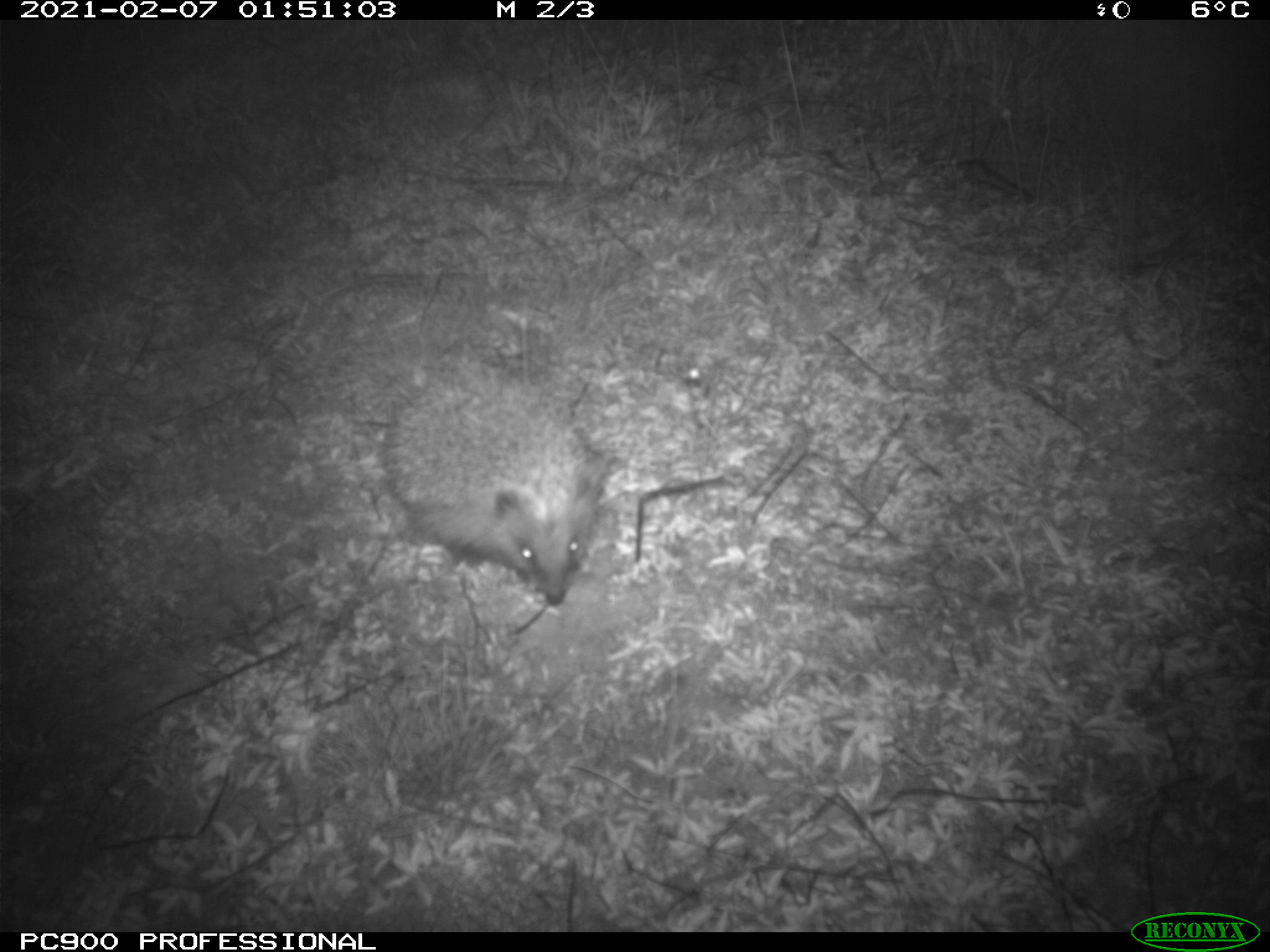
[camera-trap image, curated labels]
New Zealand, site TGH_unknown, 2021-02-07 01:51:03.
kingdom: Animalia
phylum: Chordata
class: Mammalia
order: Eulipotyphla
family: Erinaceidae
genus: Erinaceus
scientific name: Erinaceus europaeus europaeus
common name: european hedgehog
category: hedgehog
Hedgehog (european hedgehog) (Erinaceus europaeus europaeus).